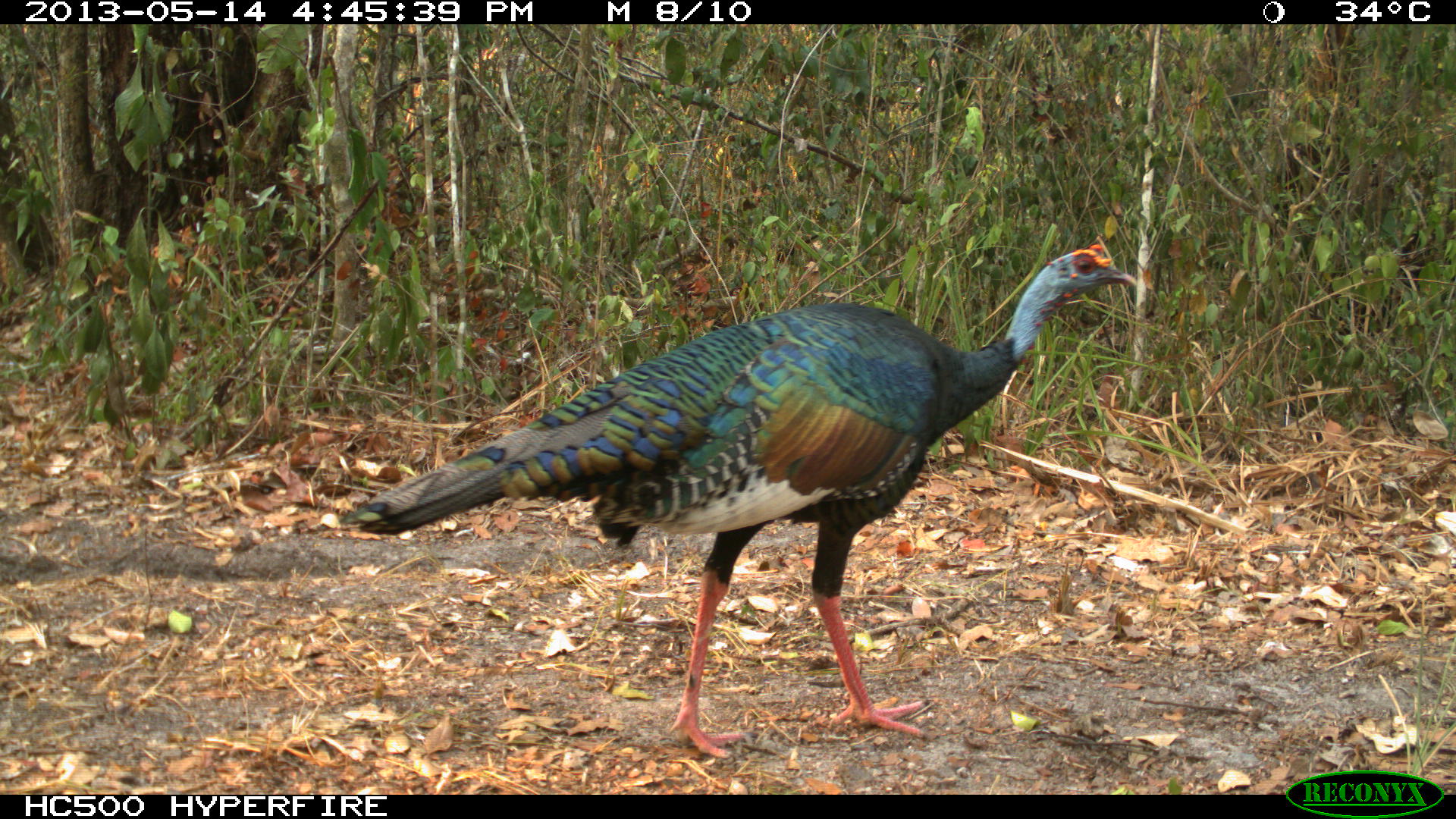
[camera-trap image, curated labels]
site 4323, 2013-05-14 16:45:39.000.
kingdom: Animalia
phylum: Chordata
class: Aves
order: Galliformes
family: Phasianidae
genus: Meleagris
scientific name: Meleagris ocellata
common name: ocellated turkey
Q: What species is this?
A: Meleagris ocellata (ocellated turkey).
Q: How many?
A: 1.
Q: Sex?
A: Male.